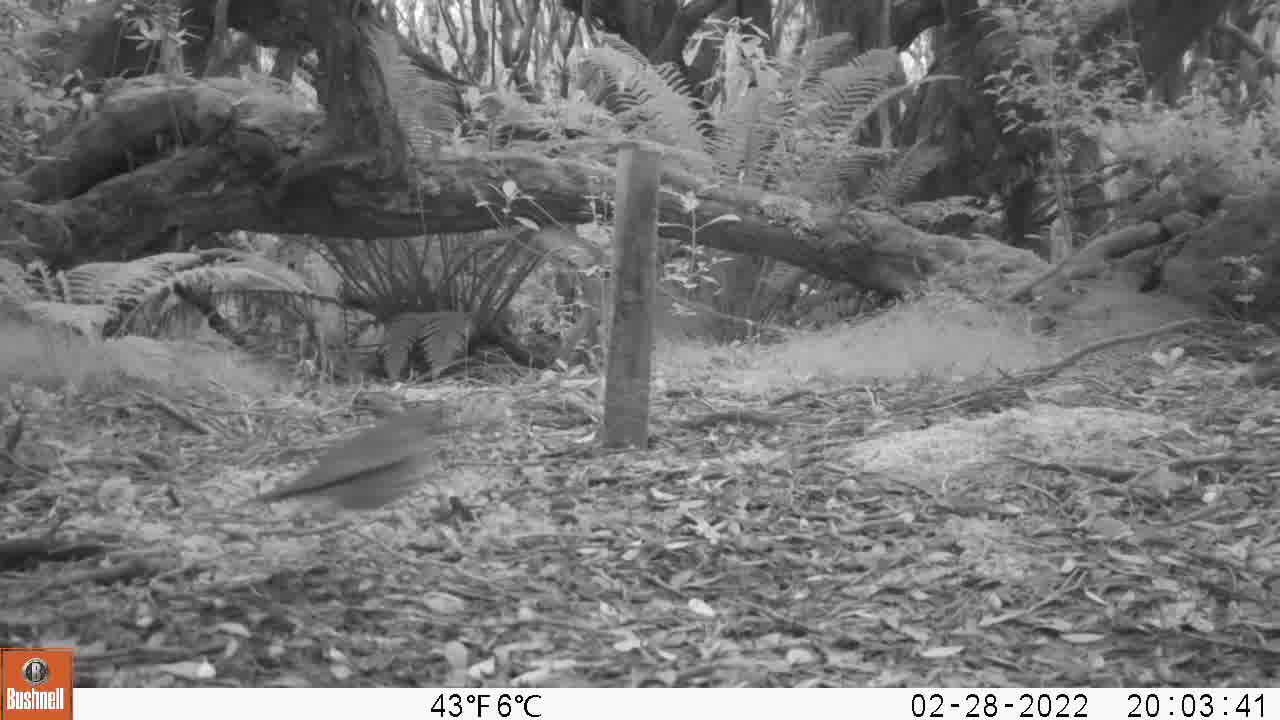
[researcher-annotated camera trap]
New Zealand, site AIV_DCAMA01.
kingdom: Animalia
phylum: Chordata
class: Aves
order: Passeriformes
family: Turdidae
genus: Turdus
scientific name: Turdus philomelos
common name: song thrush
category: thrush